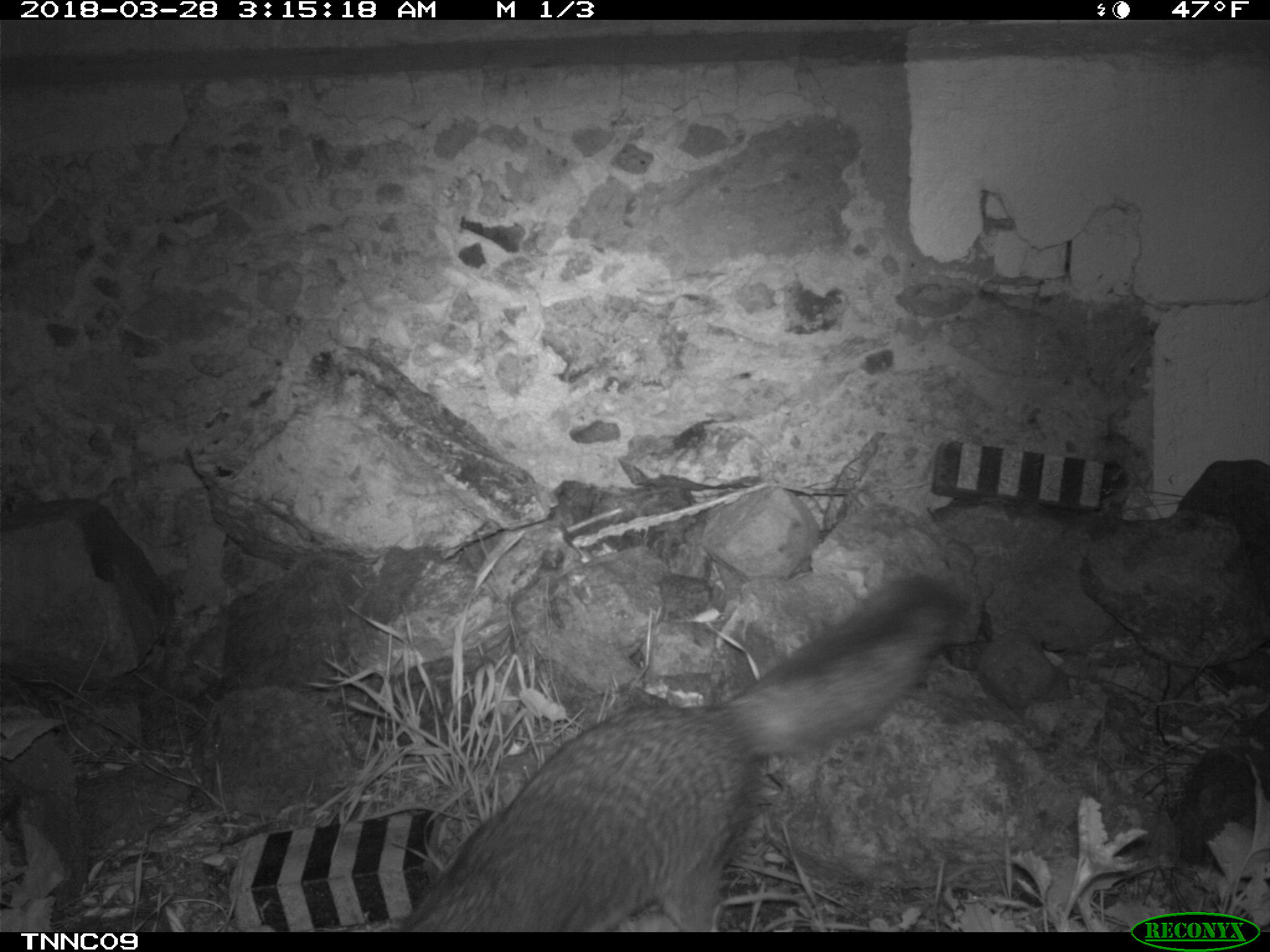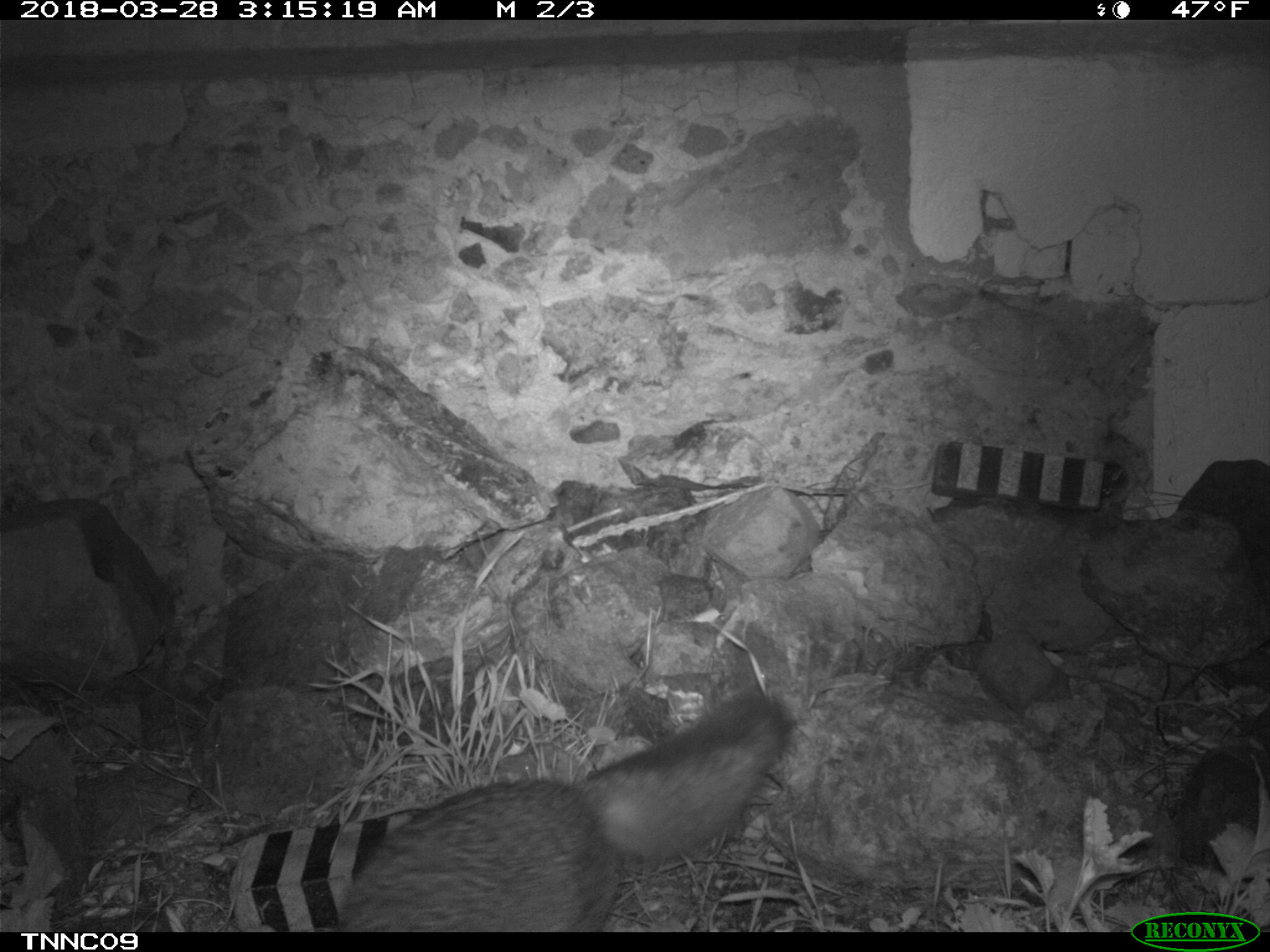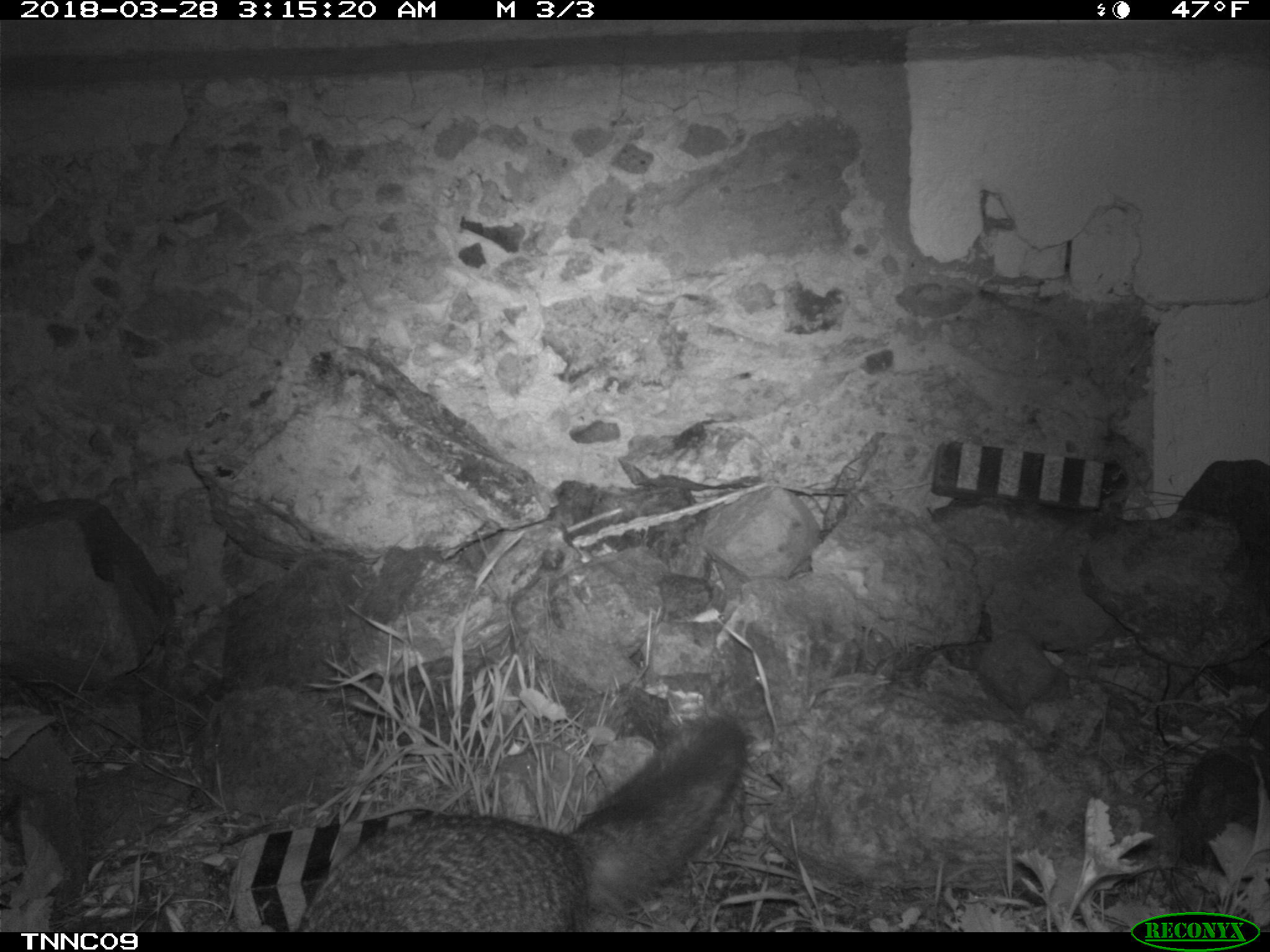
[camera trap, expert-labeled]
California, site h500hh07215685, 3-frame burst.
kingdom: Animalia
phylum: Chordata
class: Mammalia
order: Carnivora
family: Canidae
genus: Urocyon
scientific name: Urocyon littoralis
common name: island fox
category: fox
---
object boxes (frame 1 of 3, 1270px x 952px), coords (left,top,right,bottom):
fox: (397,570,966,932)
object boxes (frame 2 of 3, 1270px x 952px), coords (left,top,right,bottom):
fox: (335,692,793,932)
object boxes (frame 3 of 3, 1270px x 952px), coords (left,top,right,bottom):
fox: (296,714,747,932)